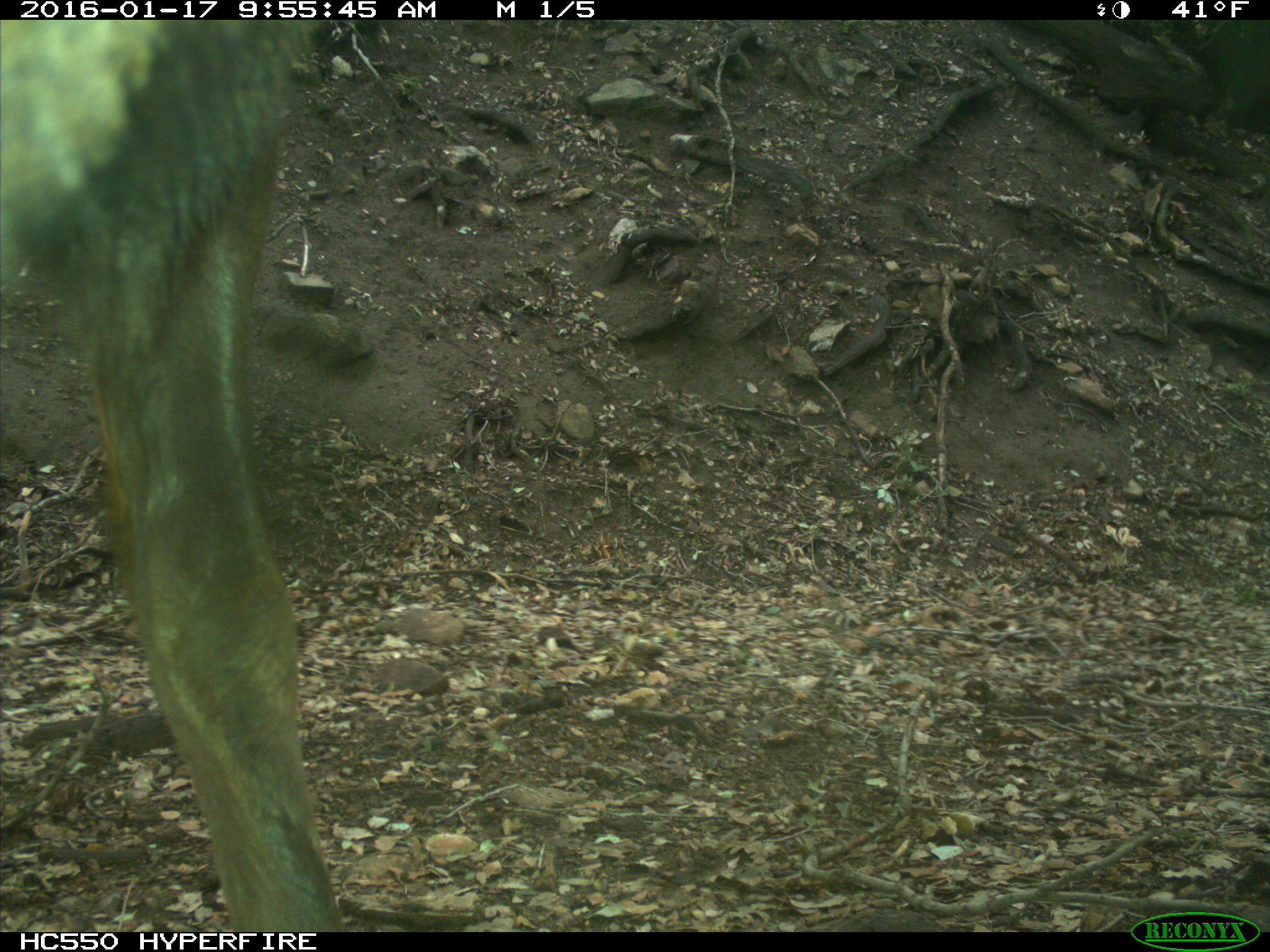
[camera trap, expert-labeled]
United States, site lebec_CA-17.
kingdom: Animalia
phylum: Chordata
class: Mammalia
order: Artiodactyla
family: Cervidae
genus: Cervus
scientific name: Cervus canadensis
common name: elk